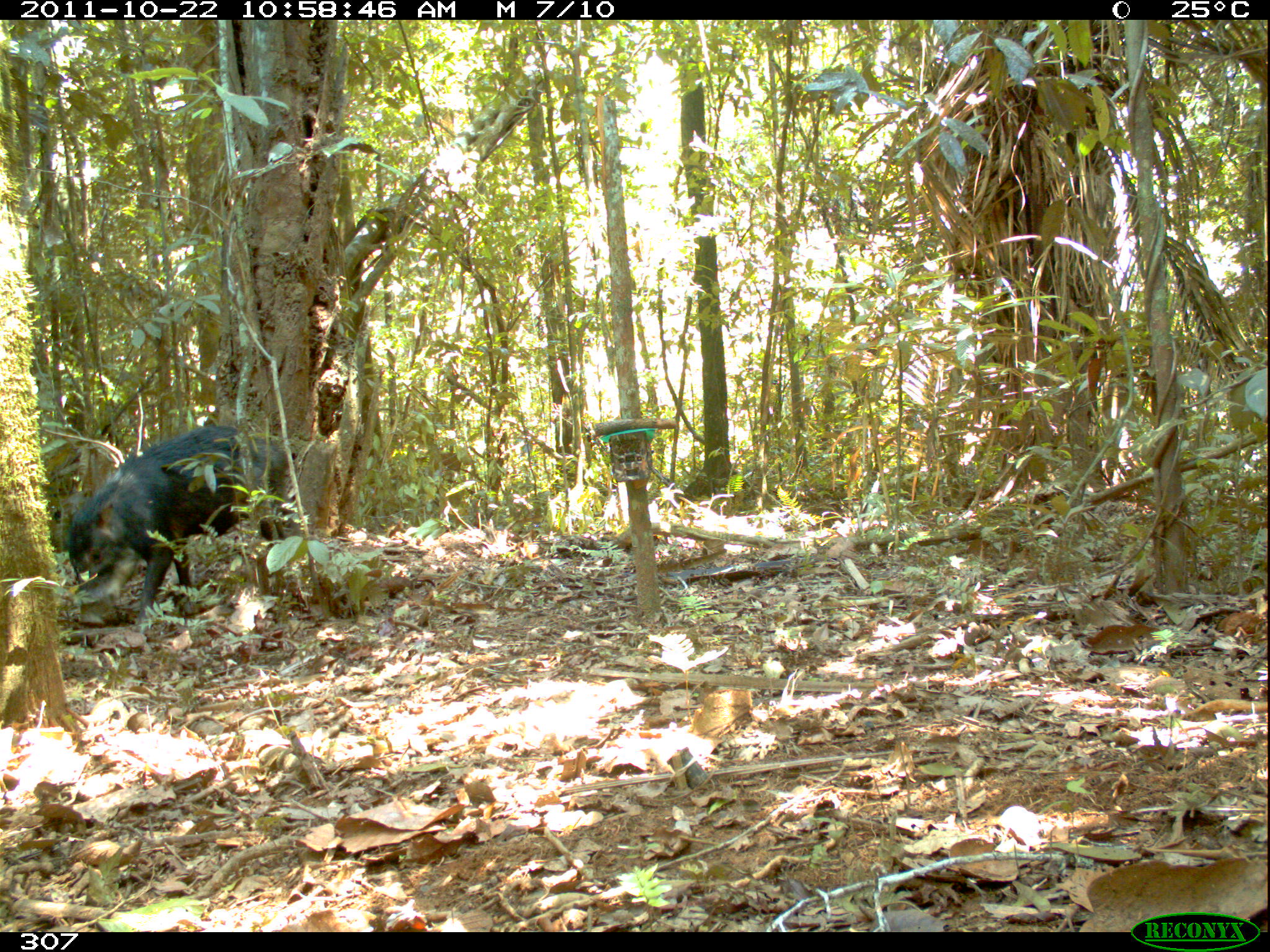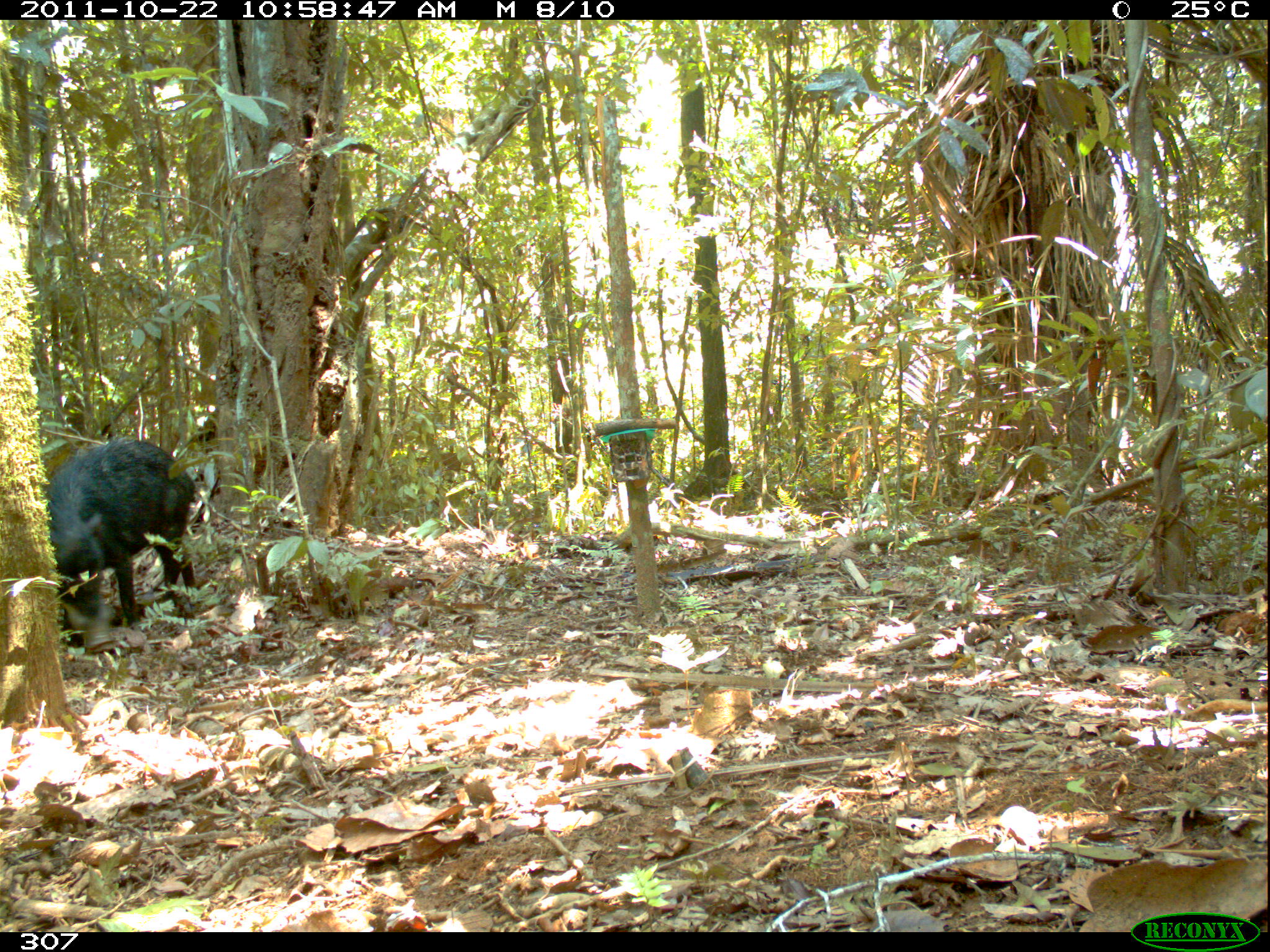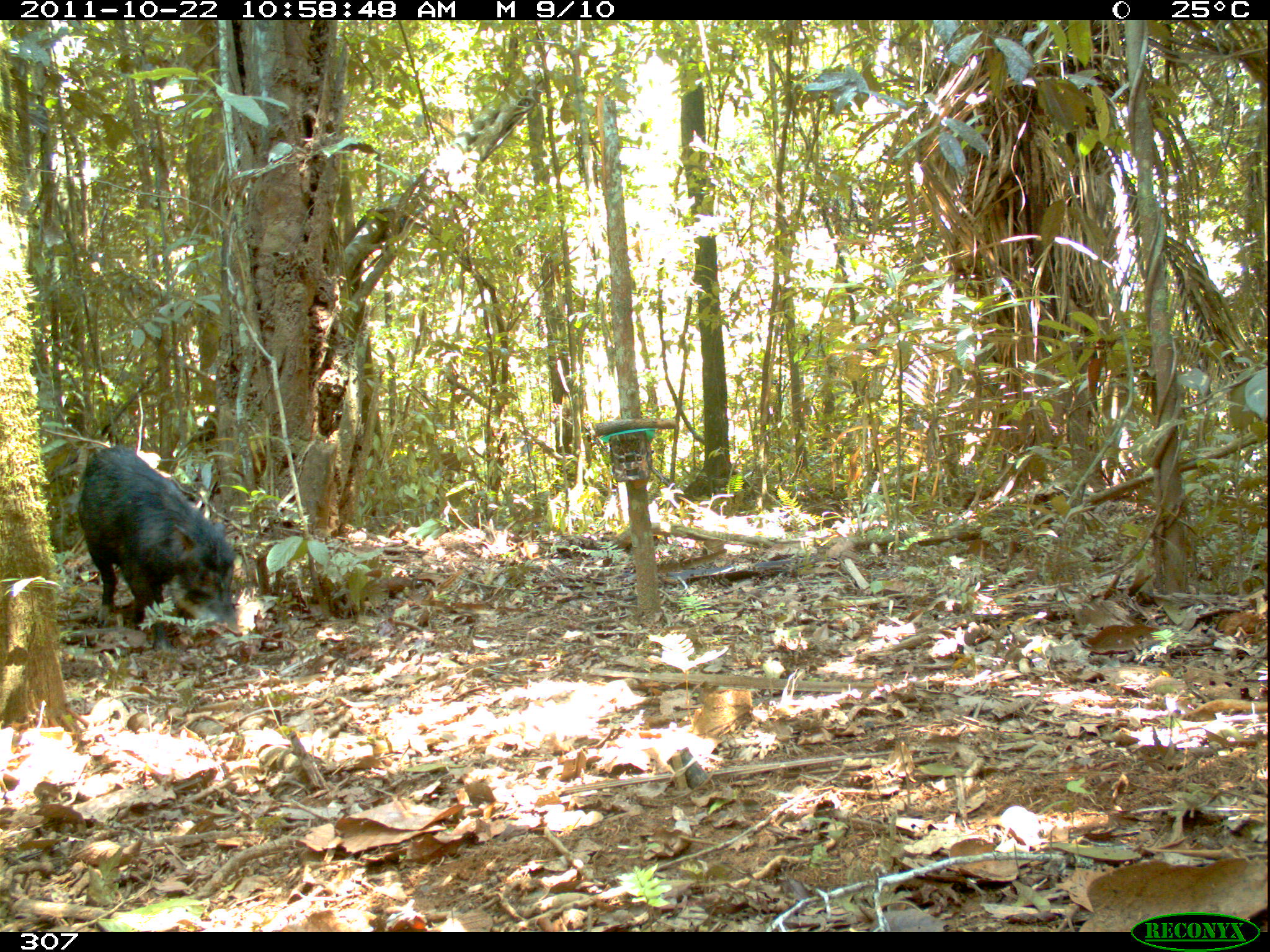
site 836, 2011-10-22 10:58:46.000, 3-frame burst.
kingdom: Animalia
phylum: Chordata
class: Mammalia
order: Artiodactyla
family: Tayassuidae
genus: Tayassu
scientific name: Tayassu pecari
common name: white-lipped peccary